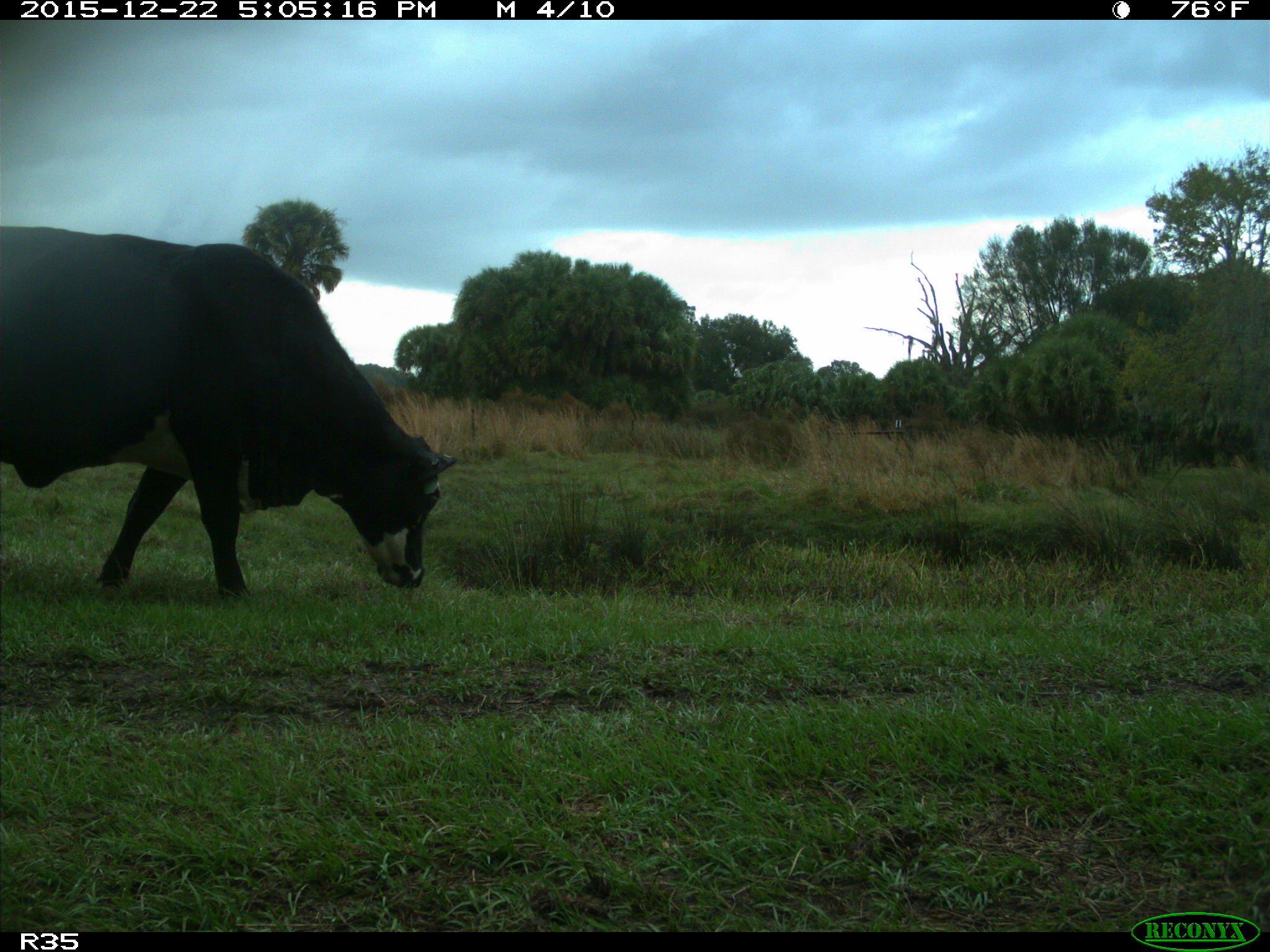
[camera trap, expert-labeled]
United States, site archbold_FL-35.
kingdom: Animalia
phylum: Chordata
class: Mammalia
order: Artiodactyla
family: Bovidae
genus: Bos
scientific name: Bos taurus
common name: domestic cow